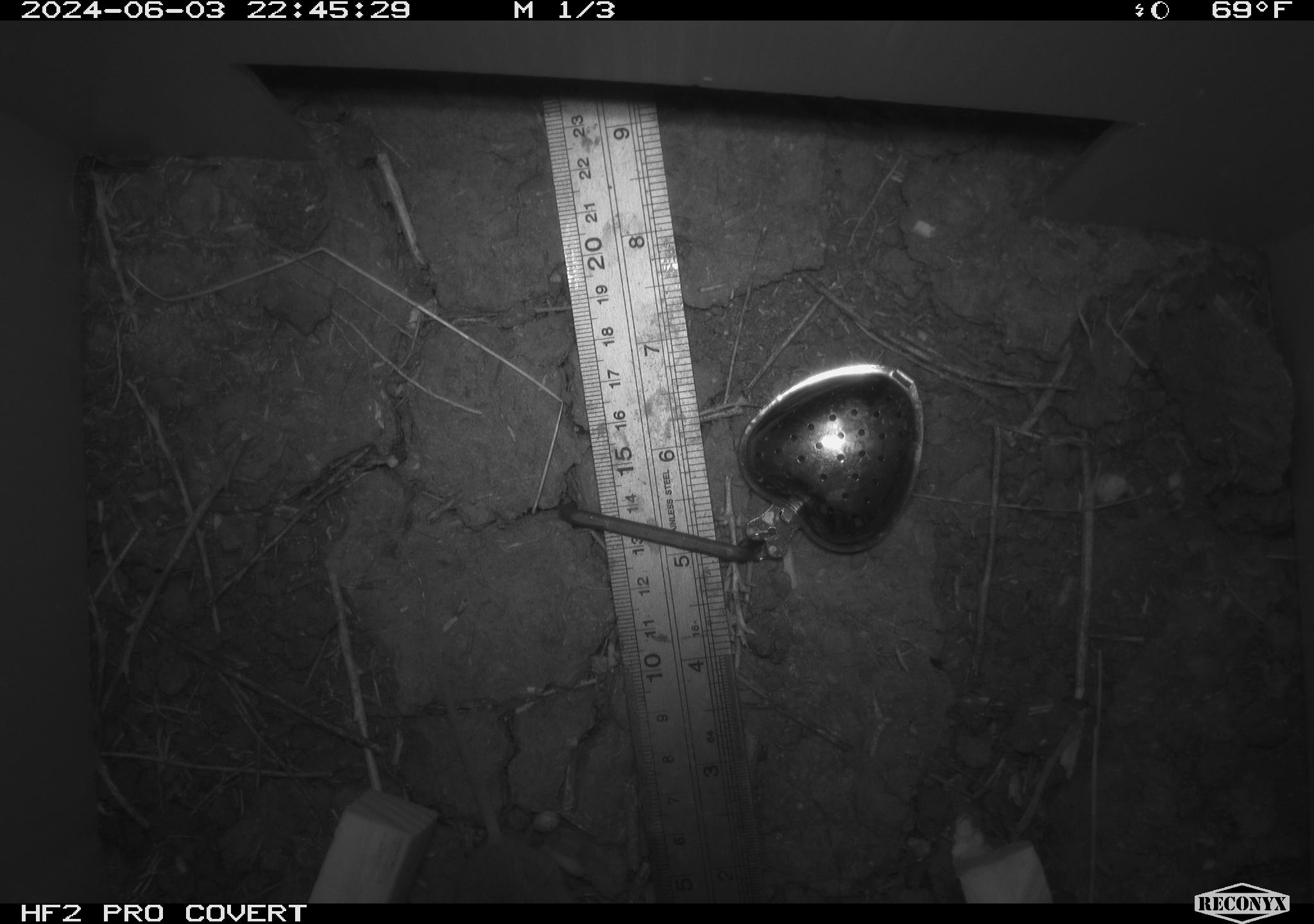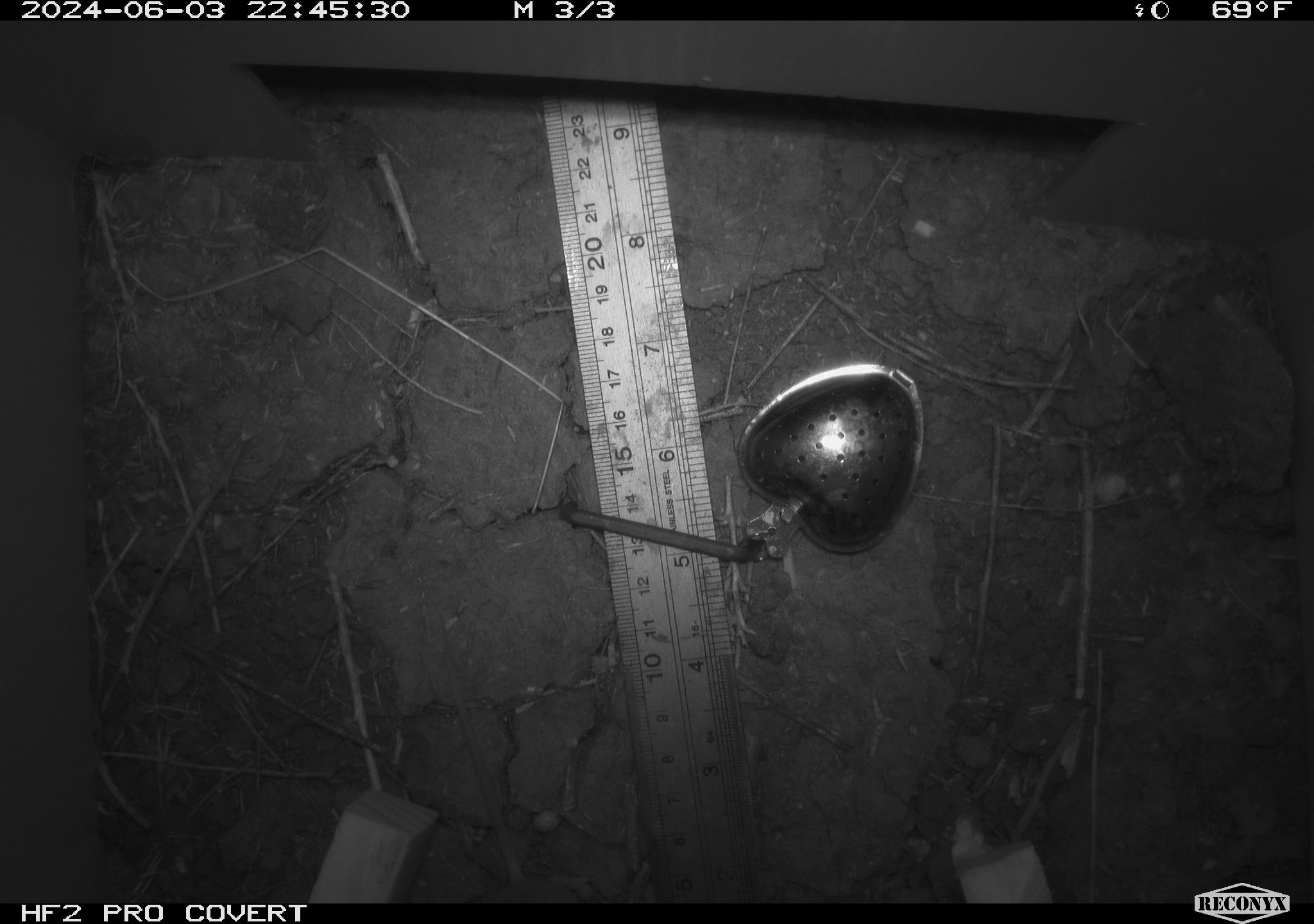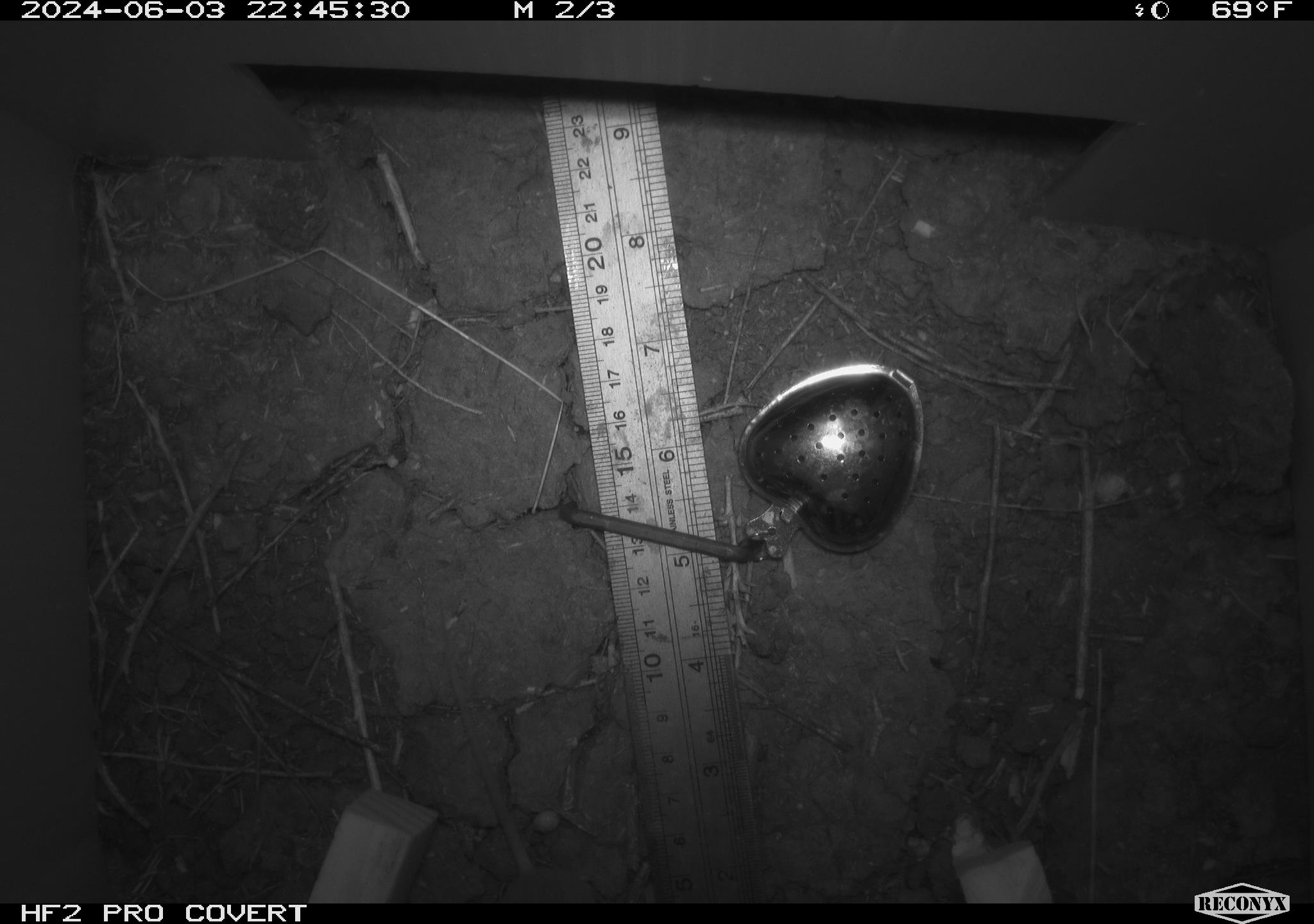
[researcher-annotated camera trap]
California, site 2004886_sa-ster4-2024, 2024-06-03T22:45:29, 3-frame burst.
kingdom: Animalia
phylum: Chordata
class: Mammalia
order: Rodentia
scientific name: Rodentia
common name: mouse species